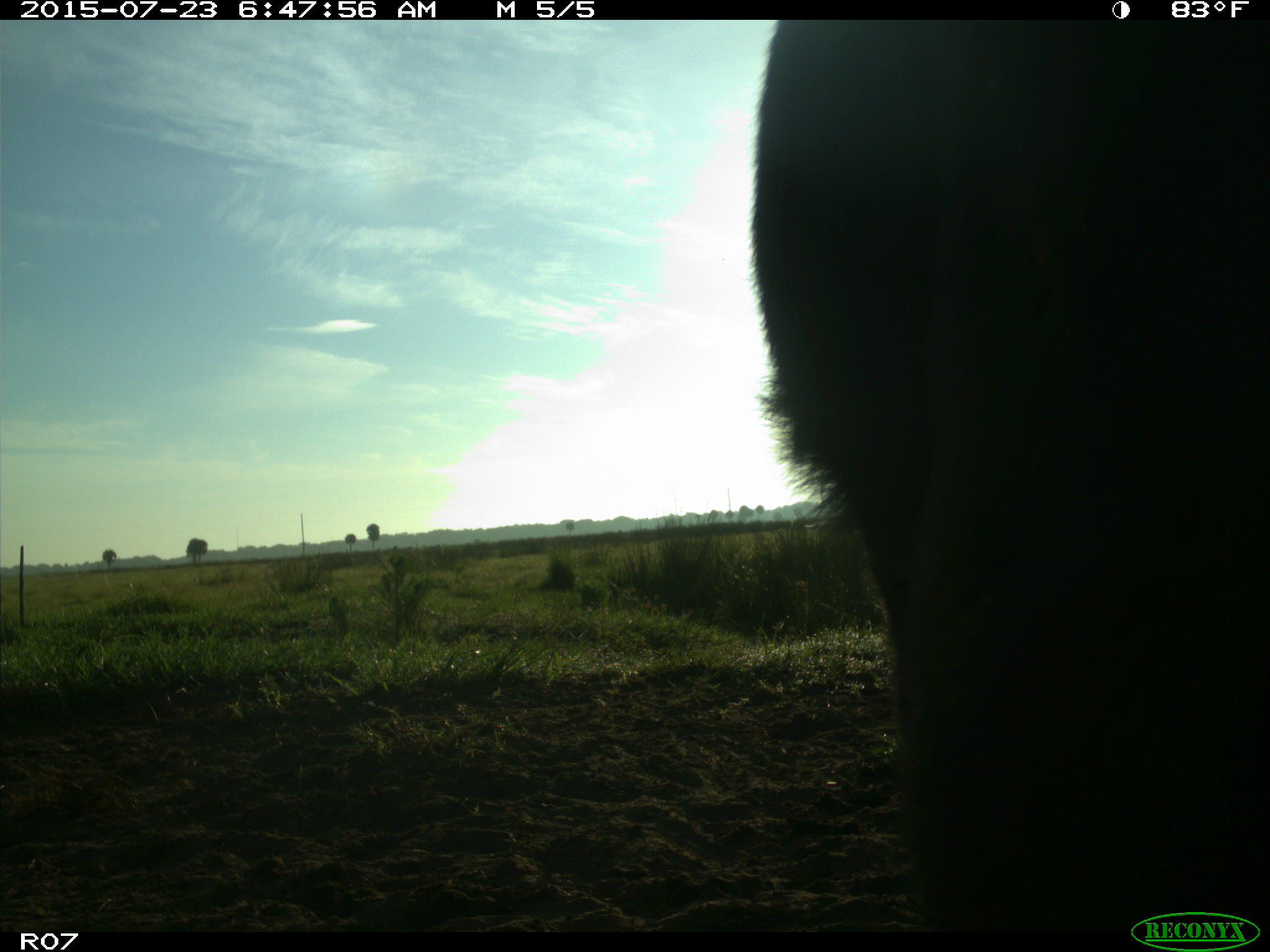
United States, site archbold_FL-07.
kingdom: Animalia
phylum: Chordata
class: Mammalia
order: Artiodactyla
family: Bovidae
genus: Bos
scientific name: Bos taurus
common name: domestic cow